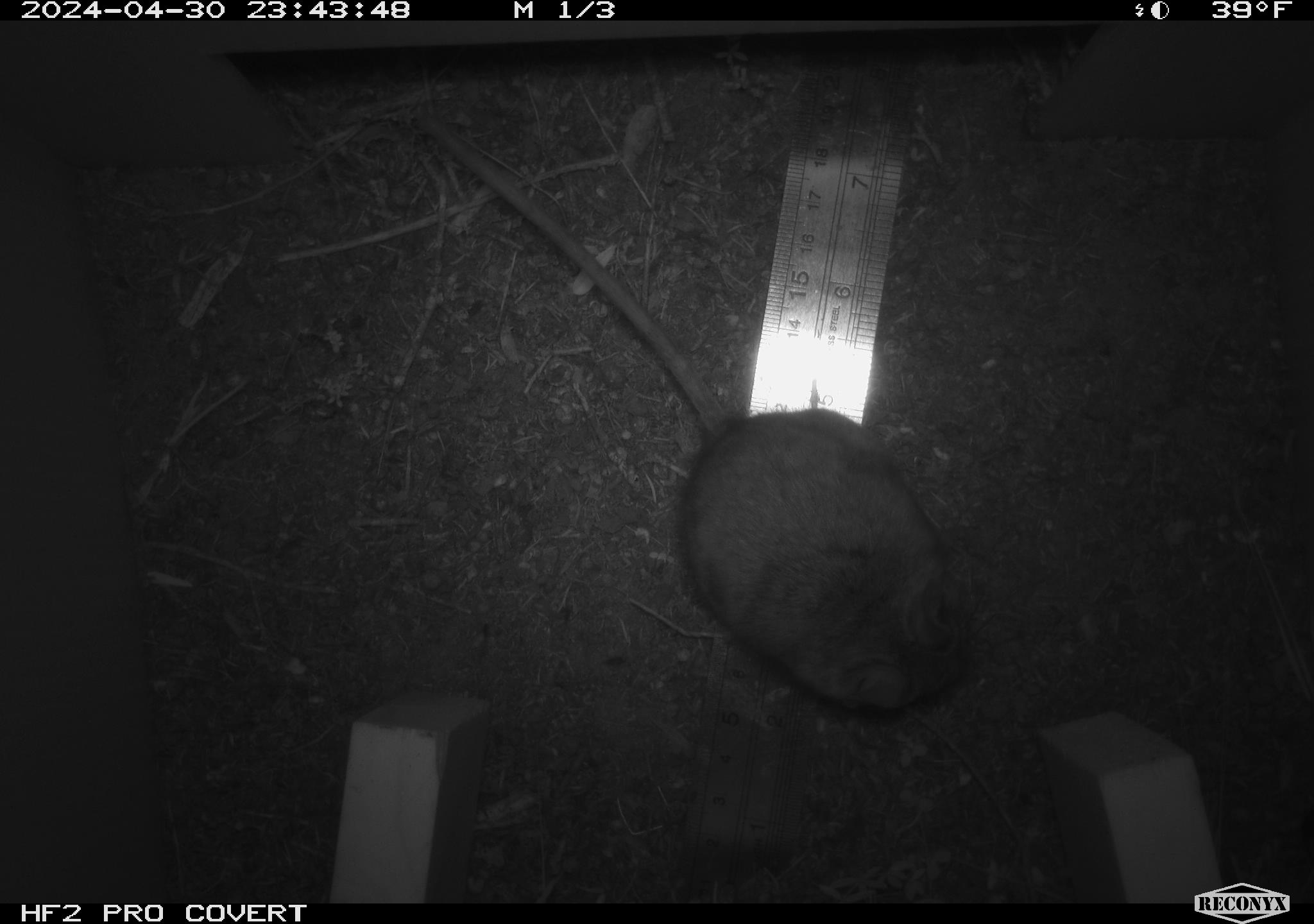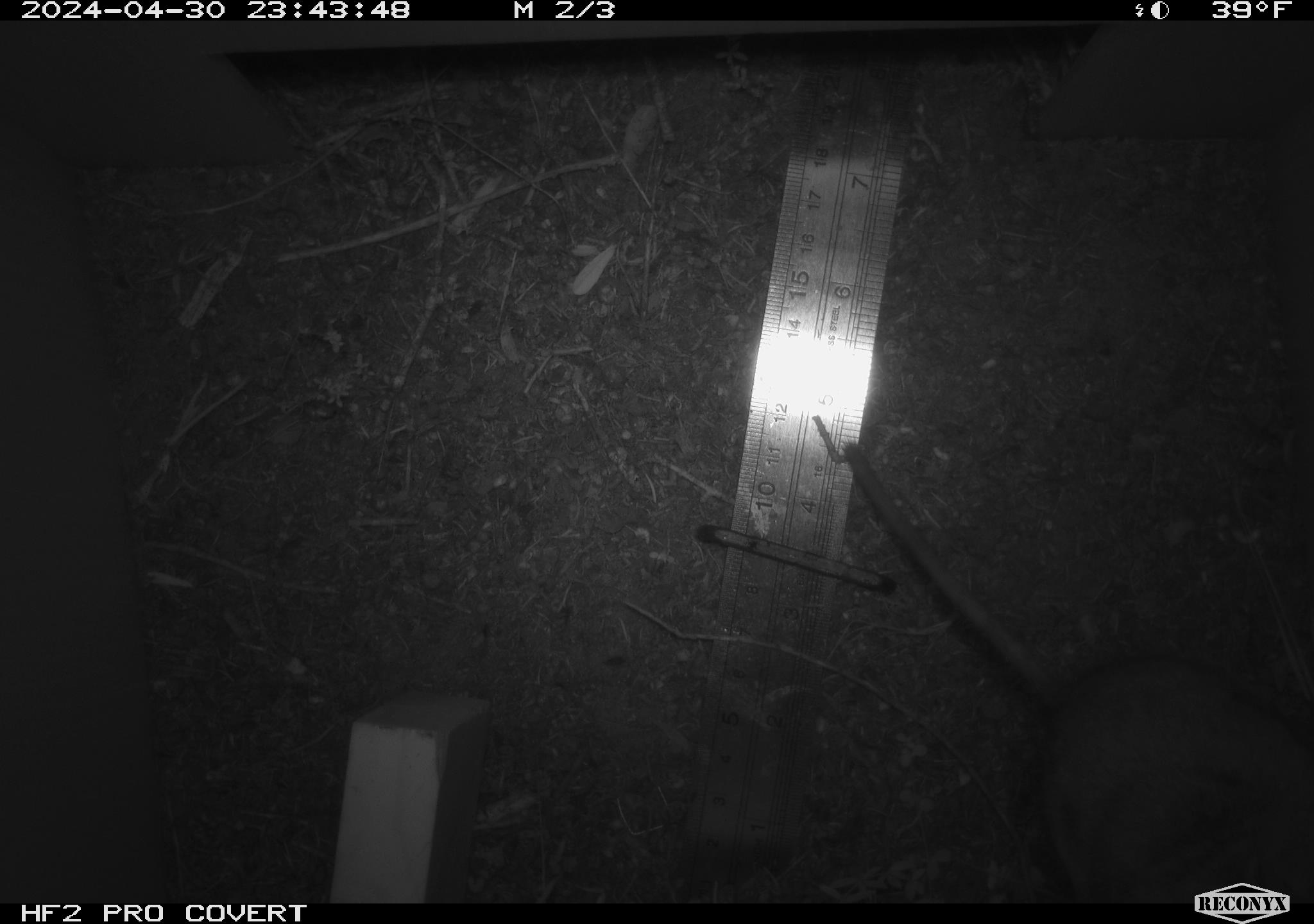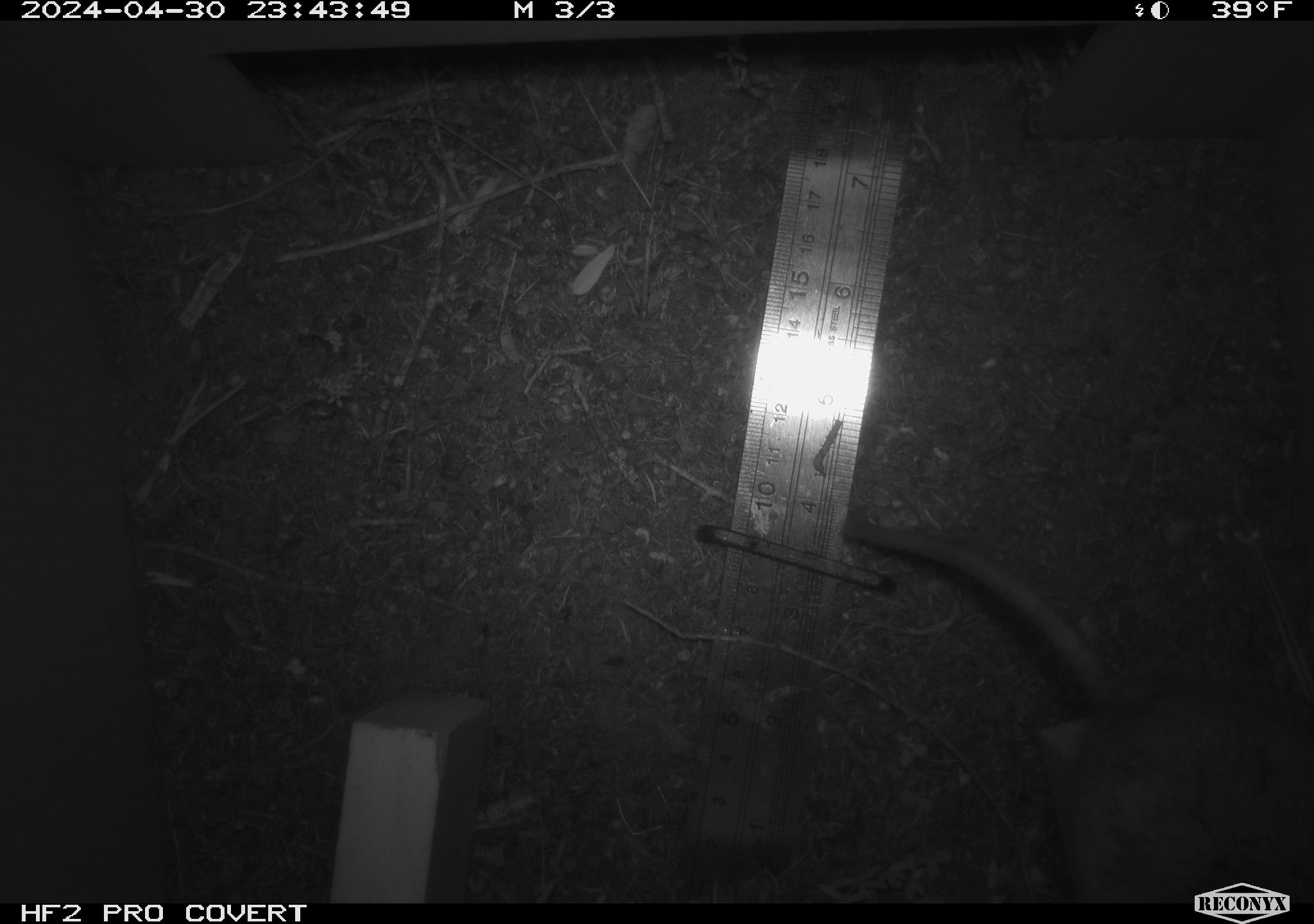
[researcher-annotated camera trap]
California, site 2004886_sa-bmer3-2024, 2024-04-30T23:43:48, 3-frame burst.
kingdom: Animalia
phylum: Chordata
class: Mammalia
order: Rodentia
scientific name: Rodentia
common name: mouse species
Mouse species (Rodentia).